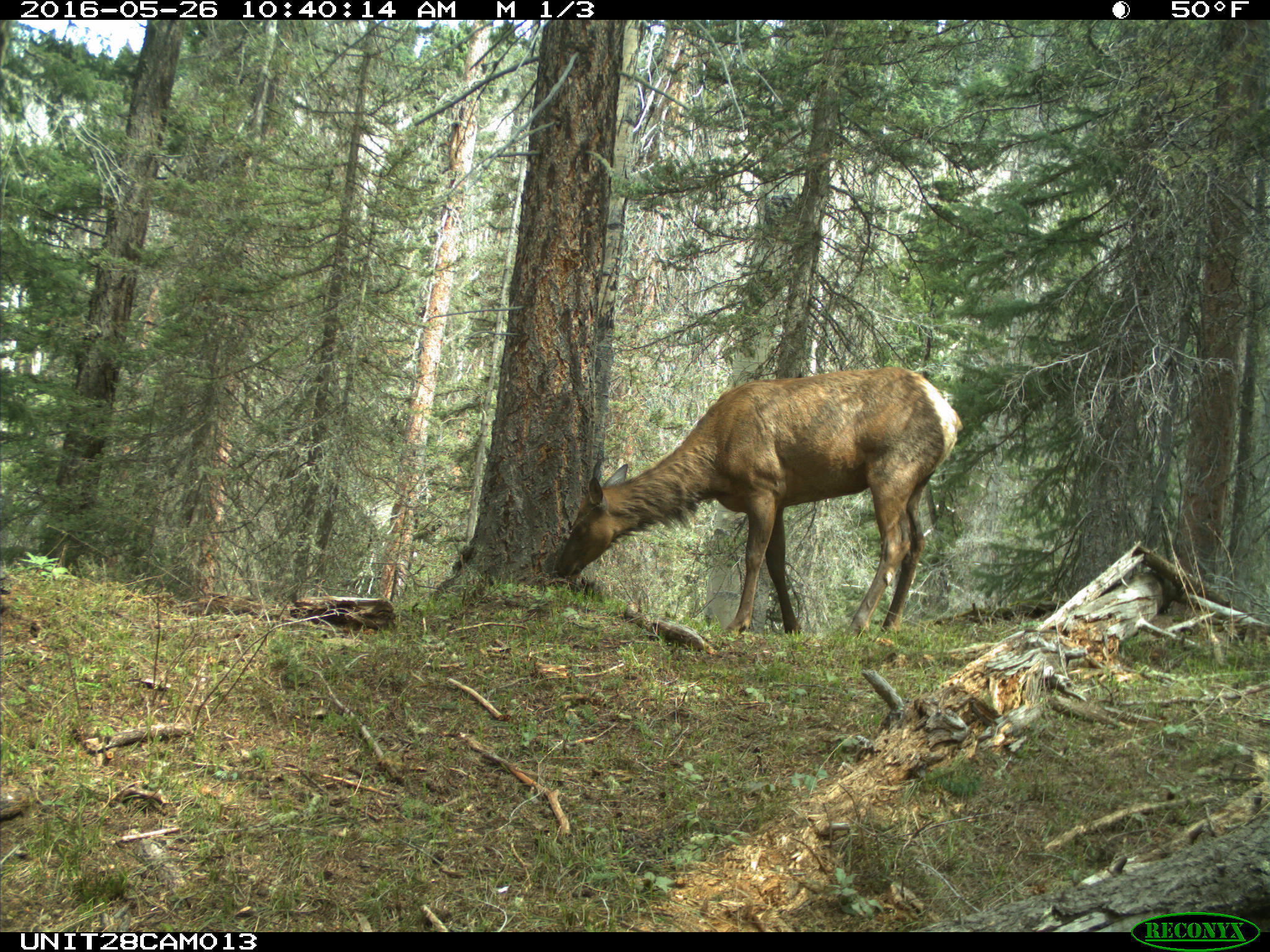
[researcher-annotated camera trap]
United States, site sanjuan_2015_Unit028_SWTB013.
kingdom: Animalia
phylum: Chordata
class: Mammalia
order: Artiodactyla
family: Cervidae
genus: Cervus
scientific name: Cervus elaphus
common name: red deer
Cervus elaphus (red deer).